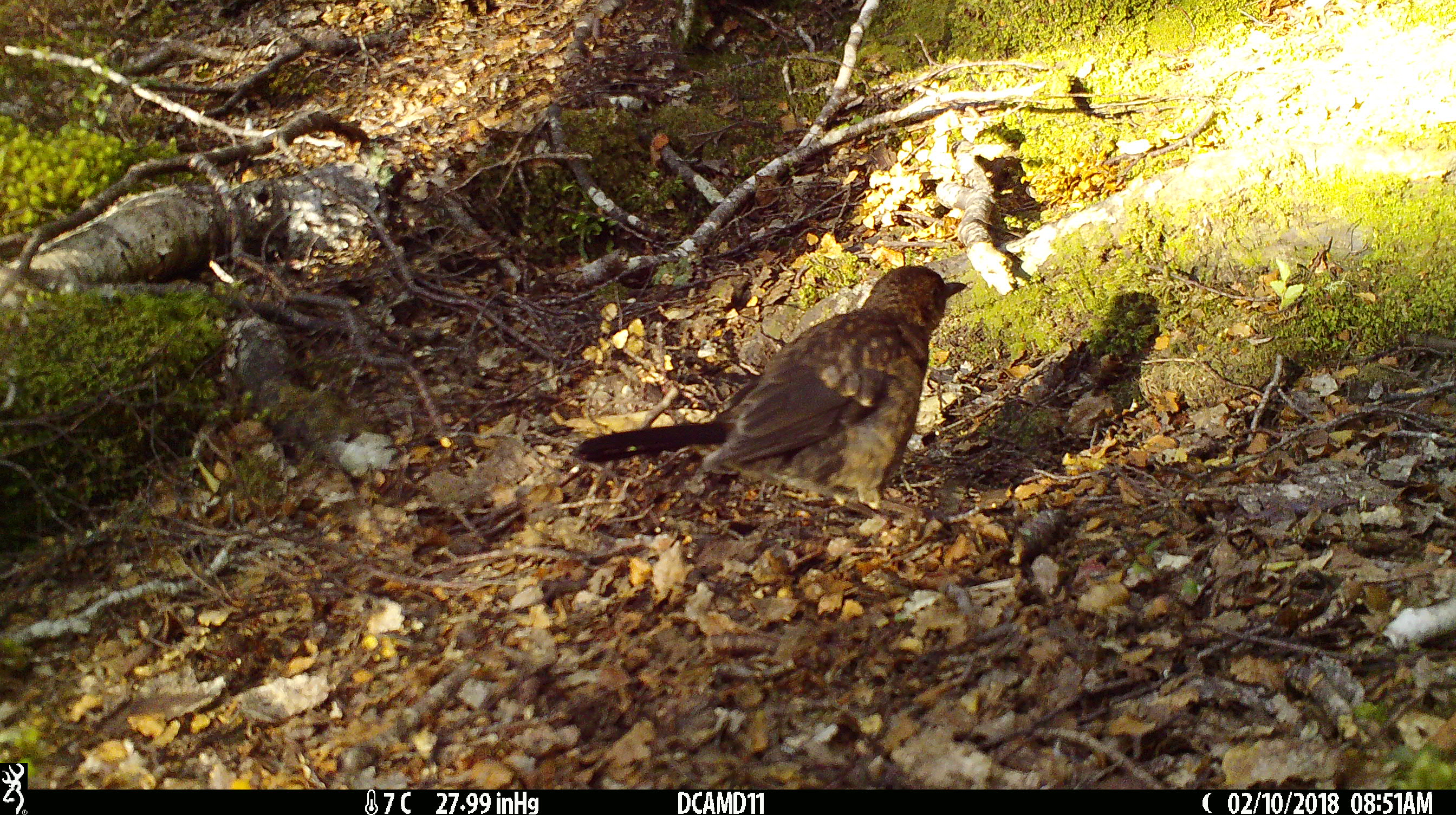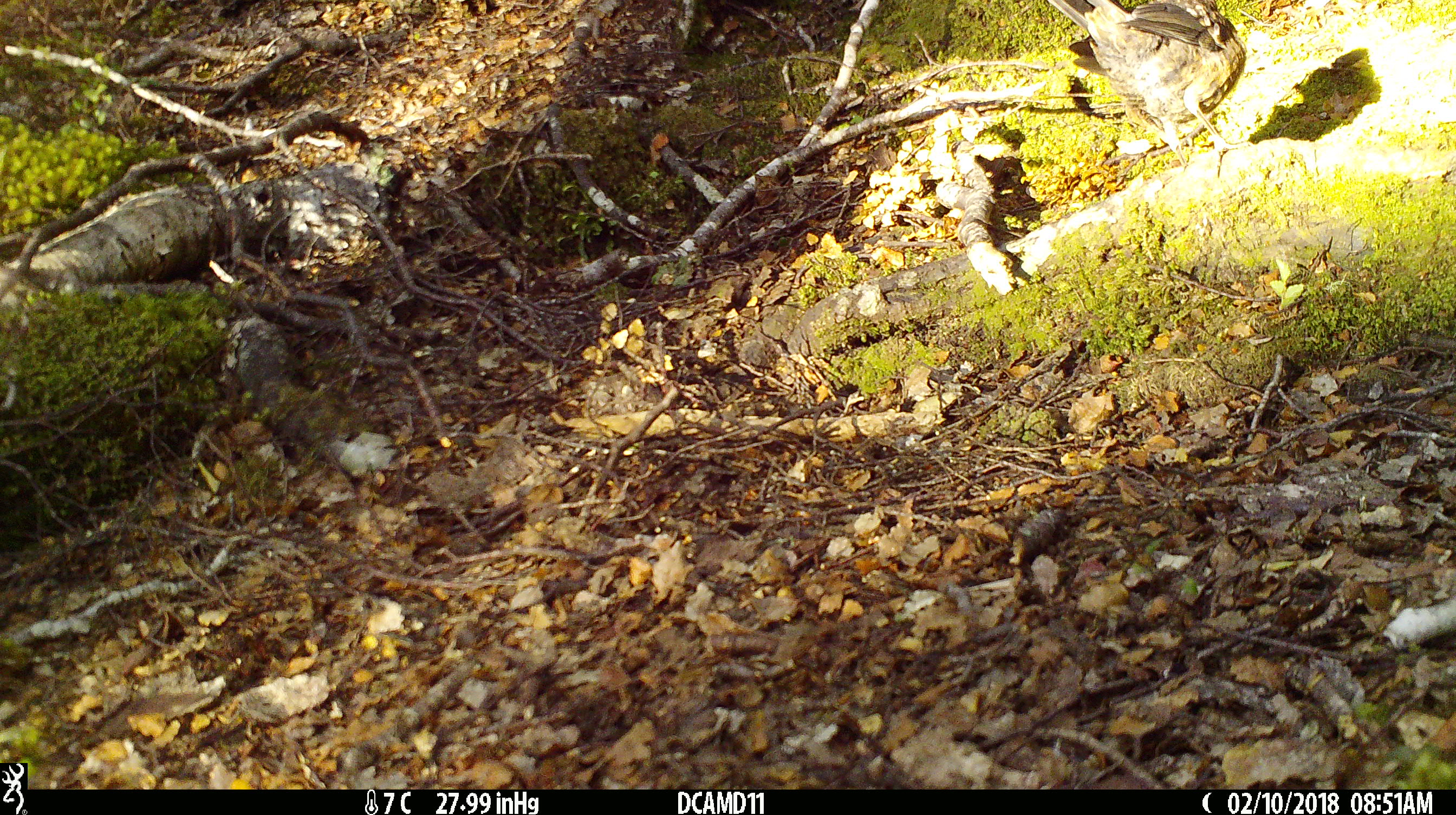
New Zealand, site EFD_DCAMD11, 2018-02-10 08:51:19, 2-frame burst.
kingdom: Animalia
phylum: Chordata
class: Aves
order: Passeriformes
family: Turdidae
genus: Turdus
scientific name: Turdus merula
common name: eurasian blackbird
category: blackbird